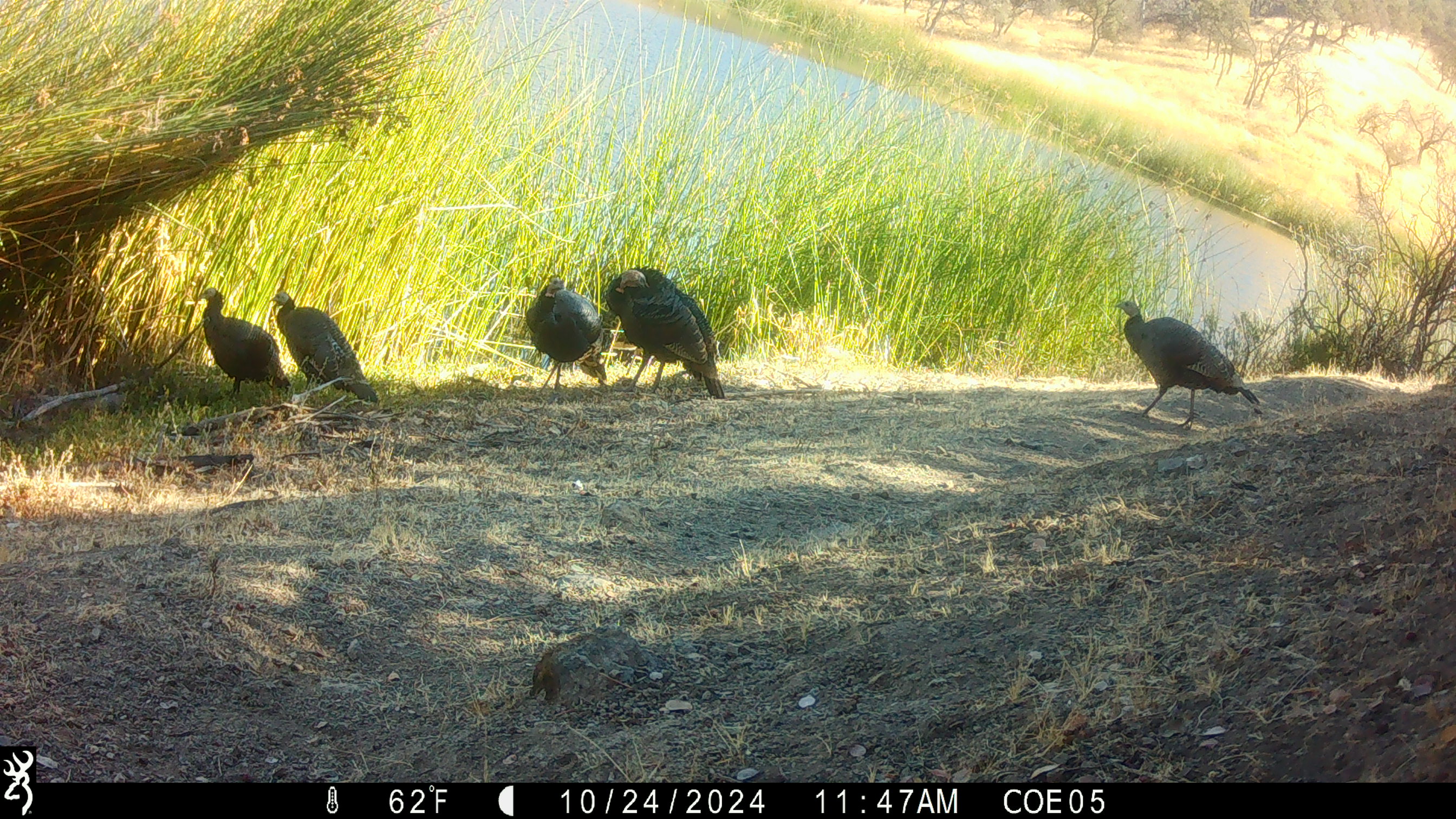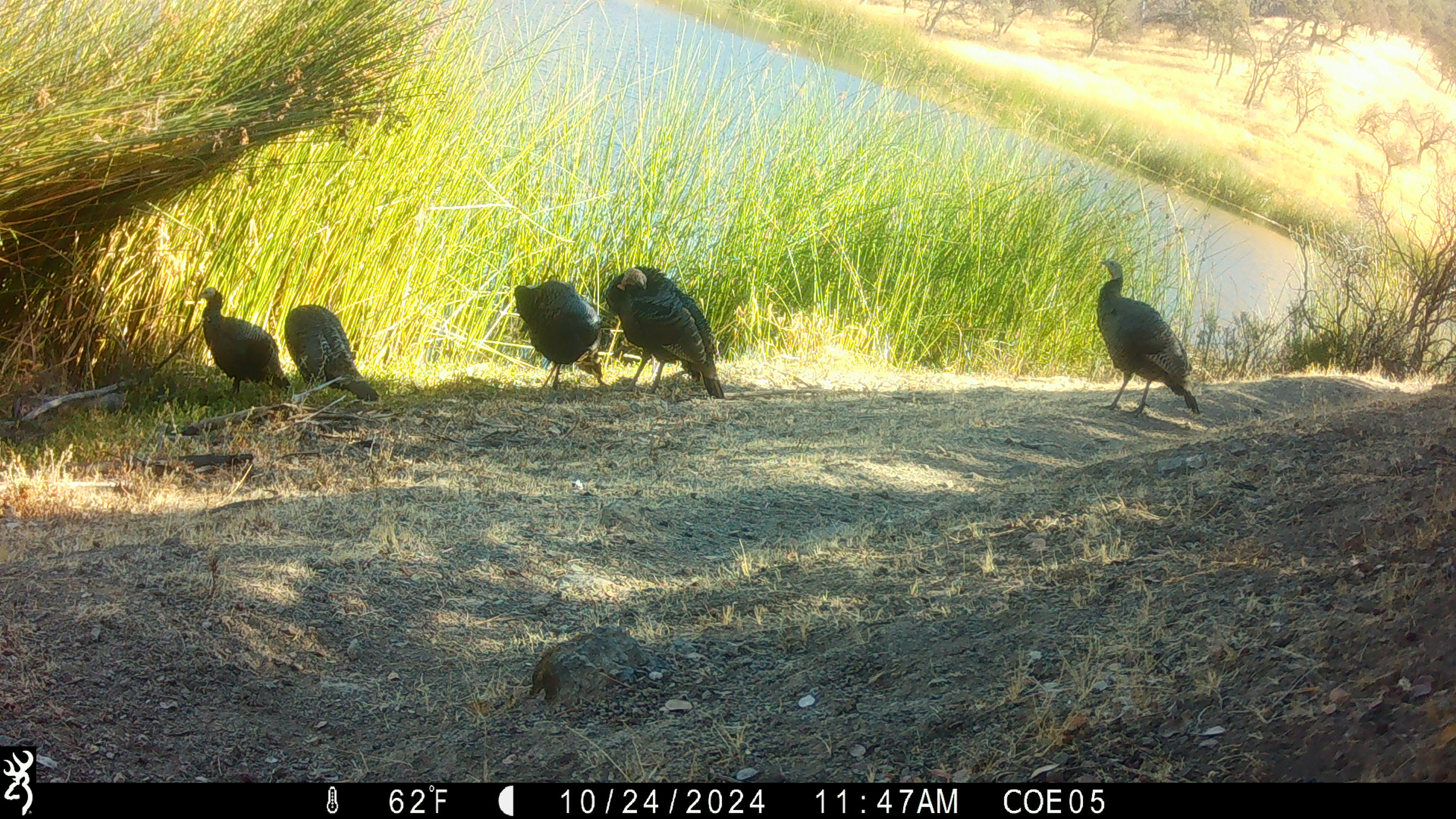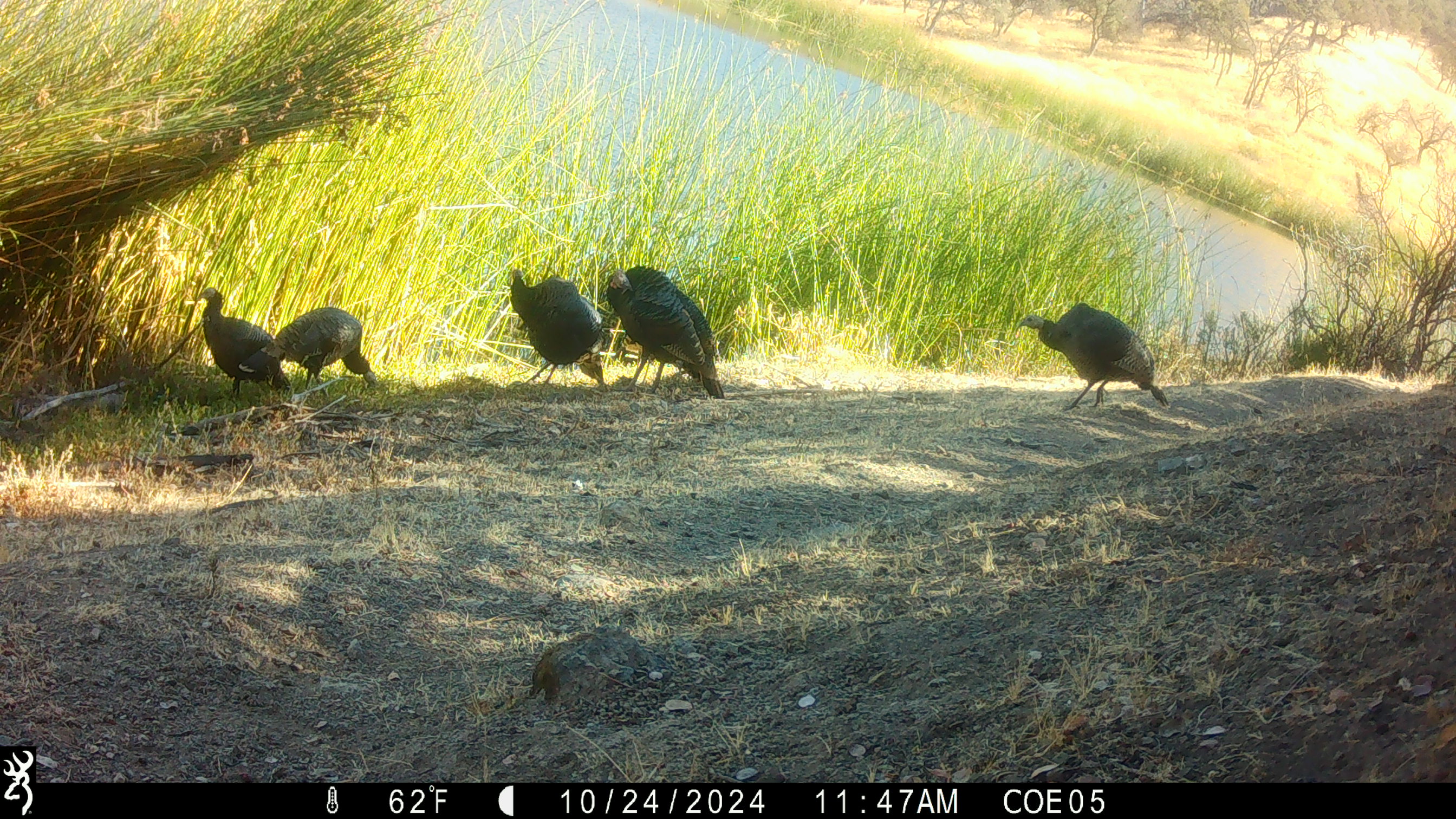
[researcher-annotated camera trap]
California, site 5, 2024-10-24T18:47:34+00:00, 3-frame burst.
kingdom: Animalia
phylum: Chordata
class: Aves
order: Galliformes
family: Phasianidae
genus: Meleagris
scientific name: Meleagris gallopavo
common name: turkey